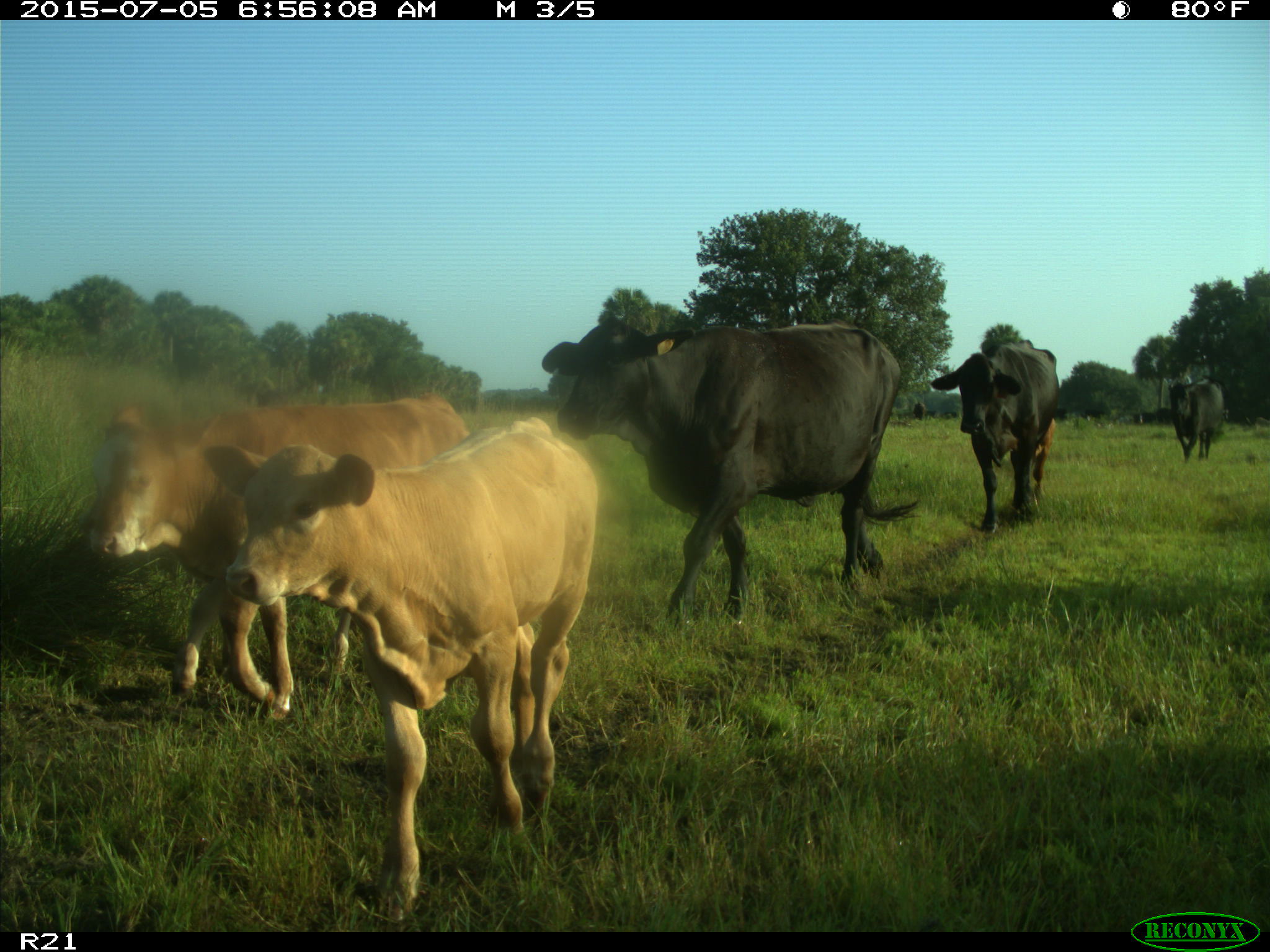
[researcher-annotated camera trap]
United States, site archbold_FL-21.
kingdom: Animalia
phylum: Chordata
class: Mammalia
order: Artiodactyla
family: Bovidae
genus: Bos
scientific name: Bos taurus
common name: domestic cow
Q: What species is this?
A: Bos taurus (domestic cow).